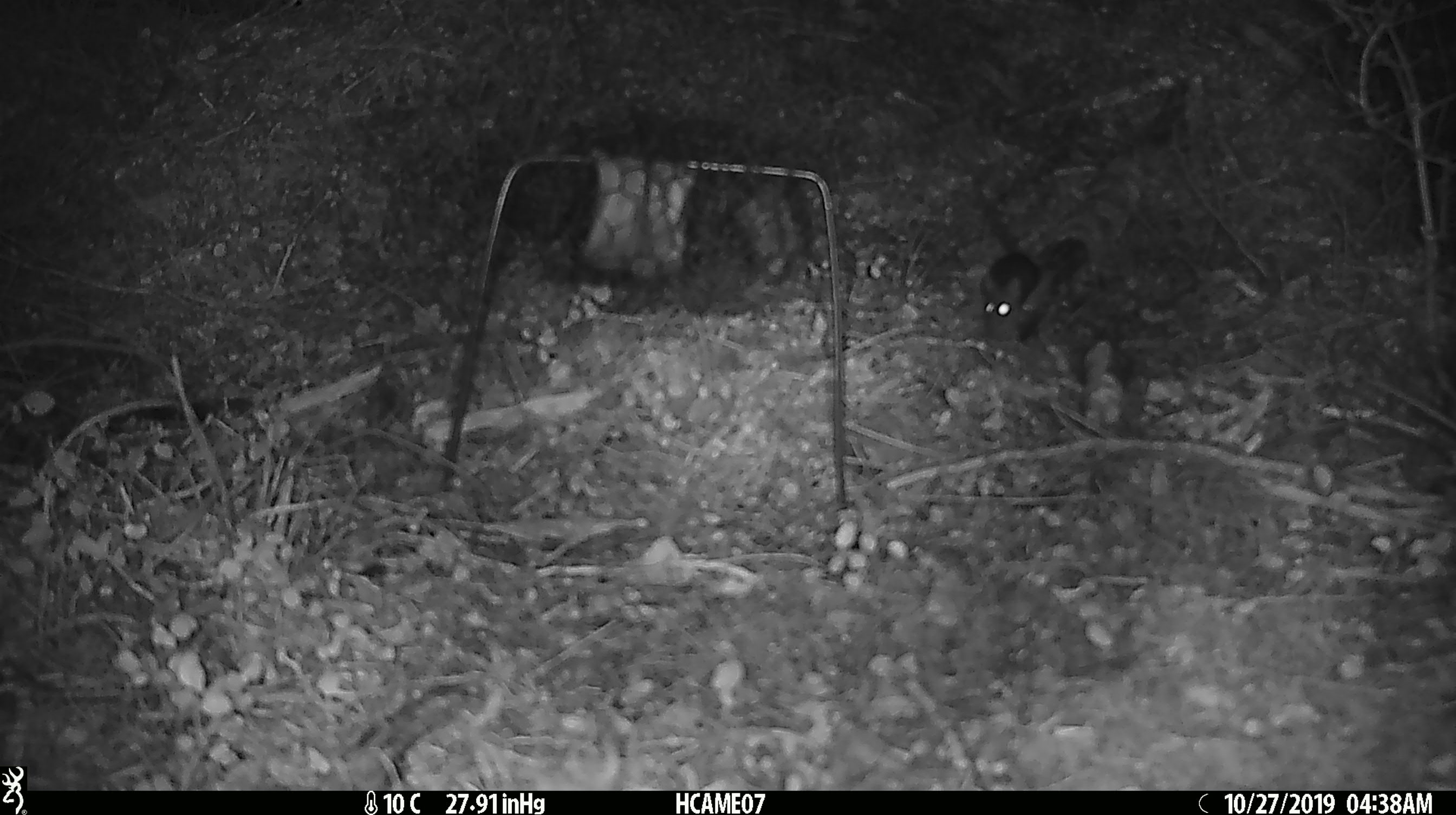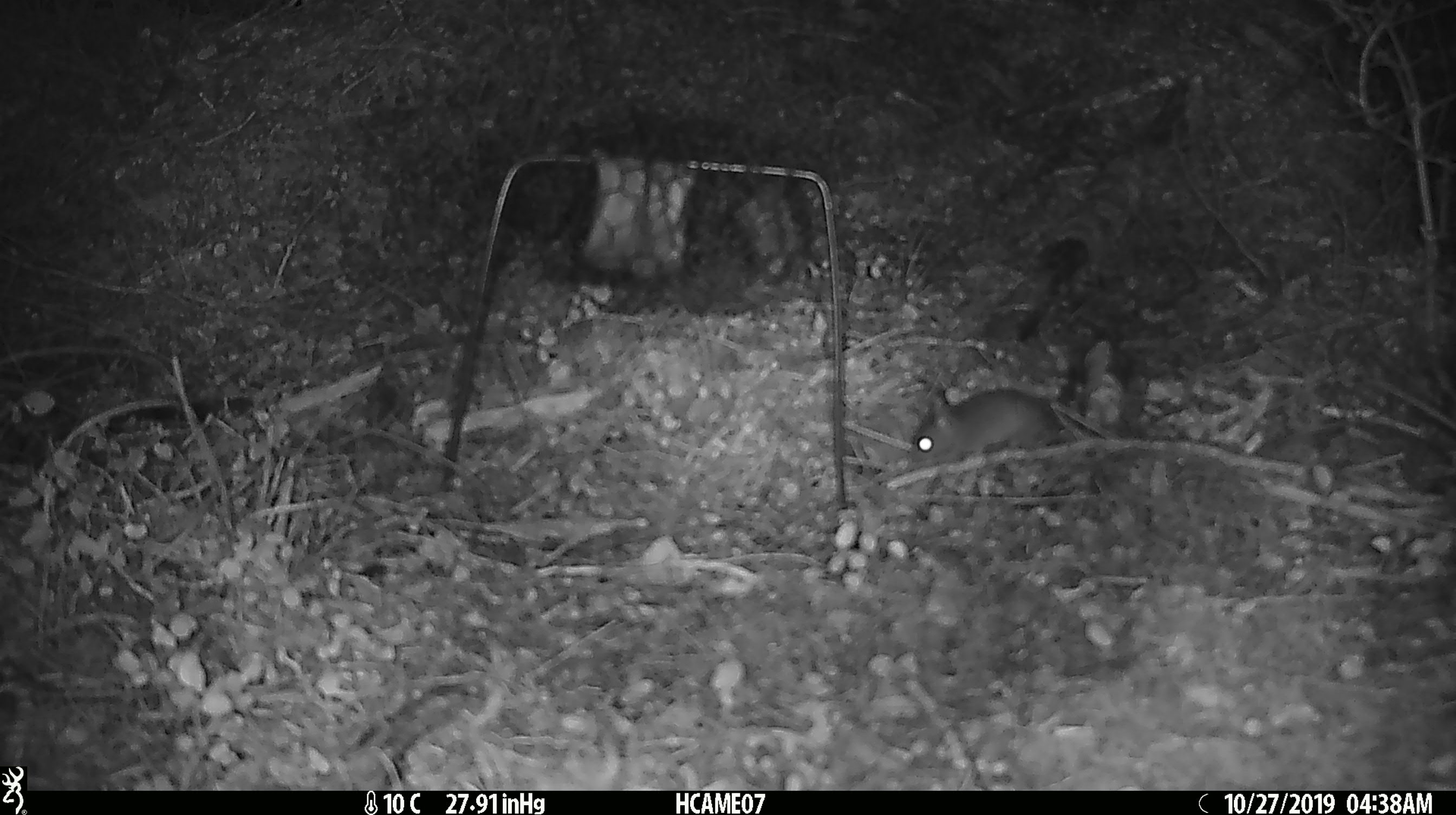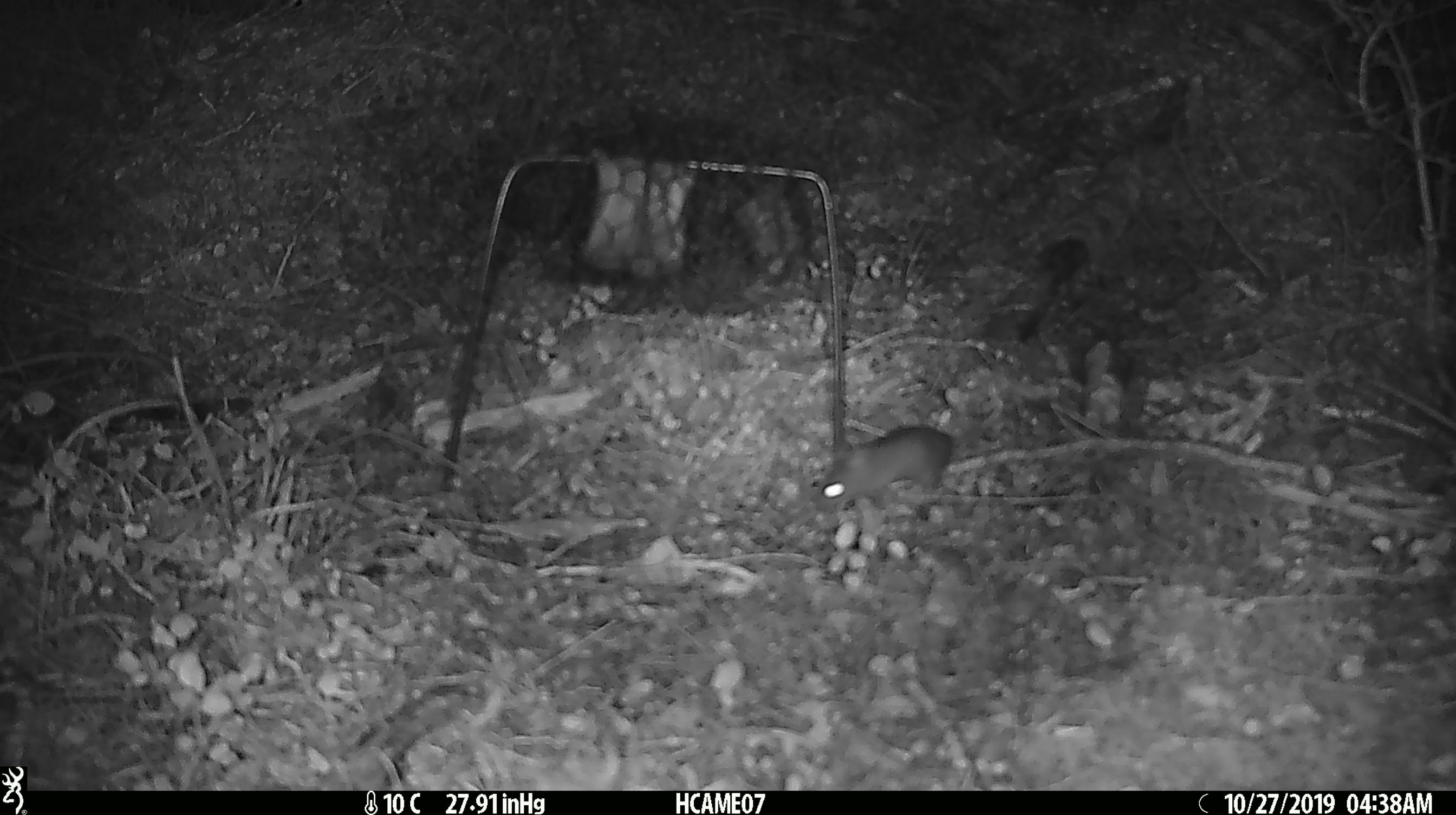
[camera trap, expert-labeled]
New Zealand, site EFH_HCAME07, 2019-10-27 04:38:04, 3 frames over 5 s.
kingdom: Animalia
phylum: Chordata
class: Mammalia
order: Rodentia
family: Muridae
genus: Mus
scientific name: Mus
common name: mouse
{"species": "mouse (Mus)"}